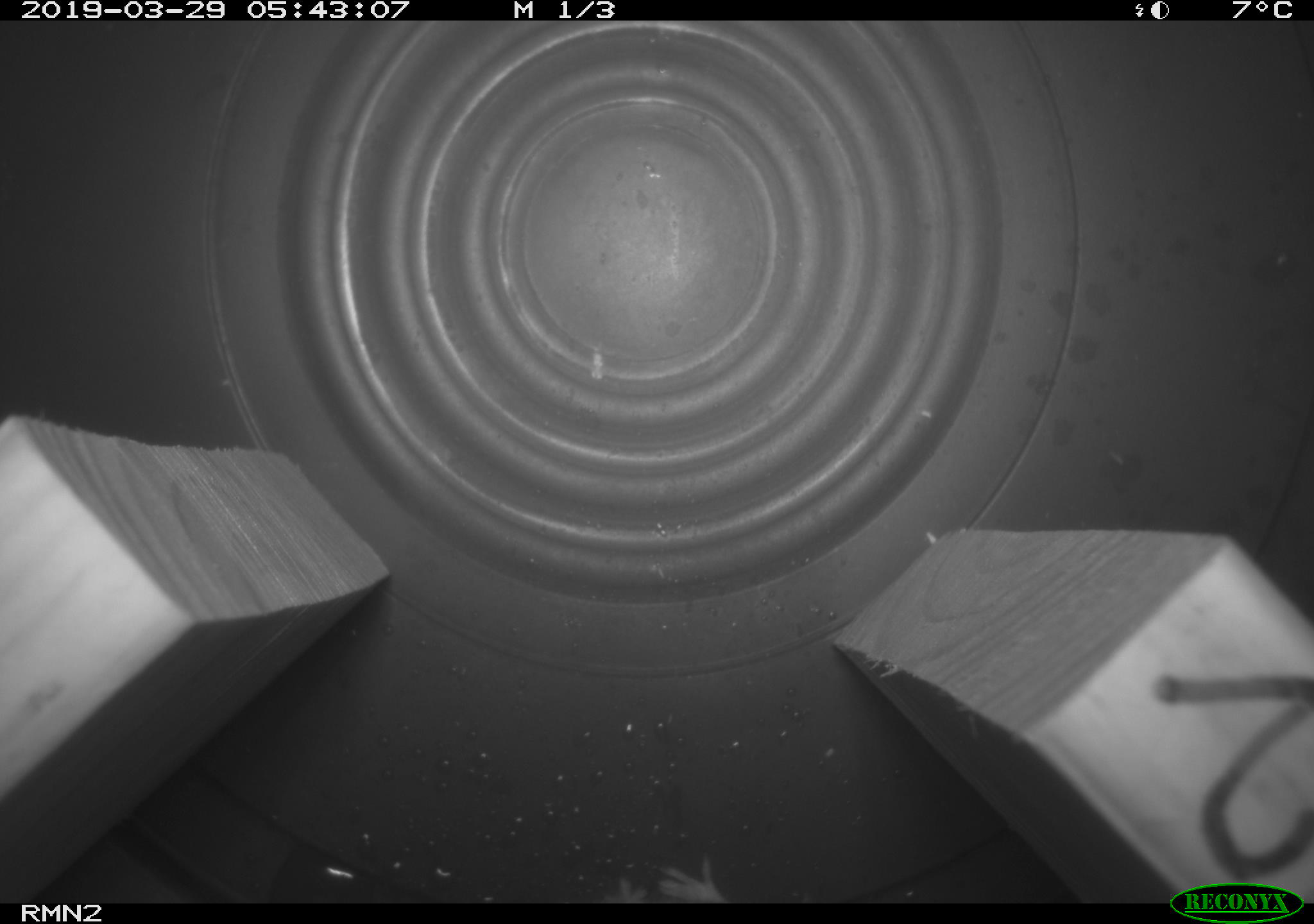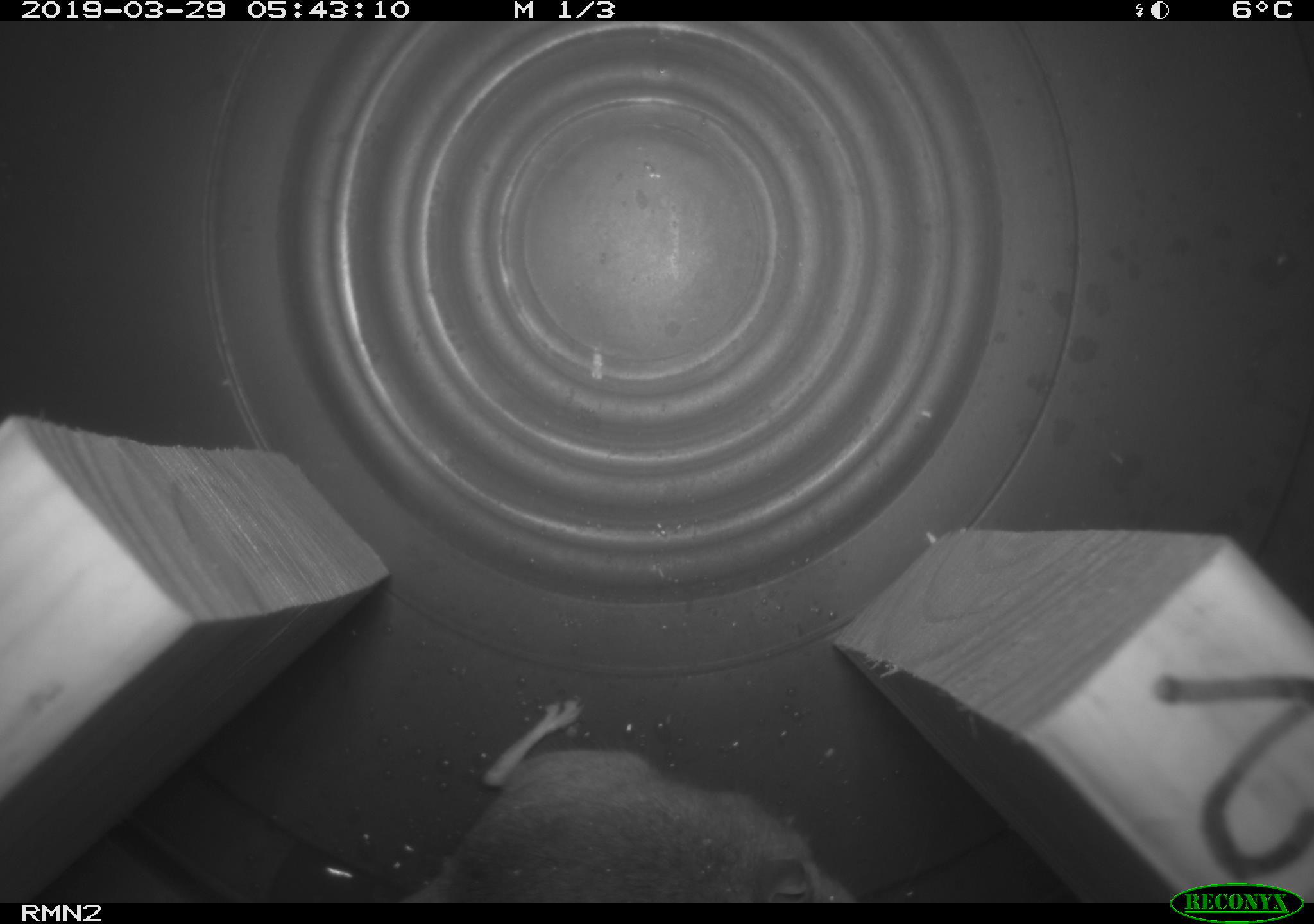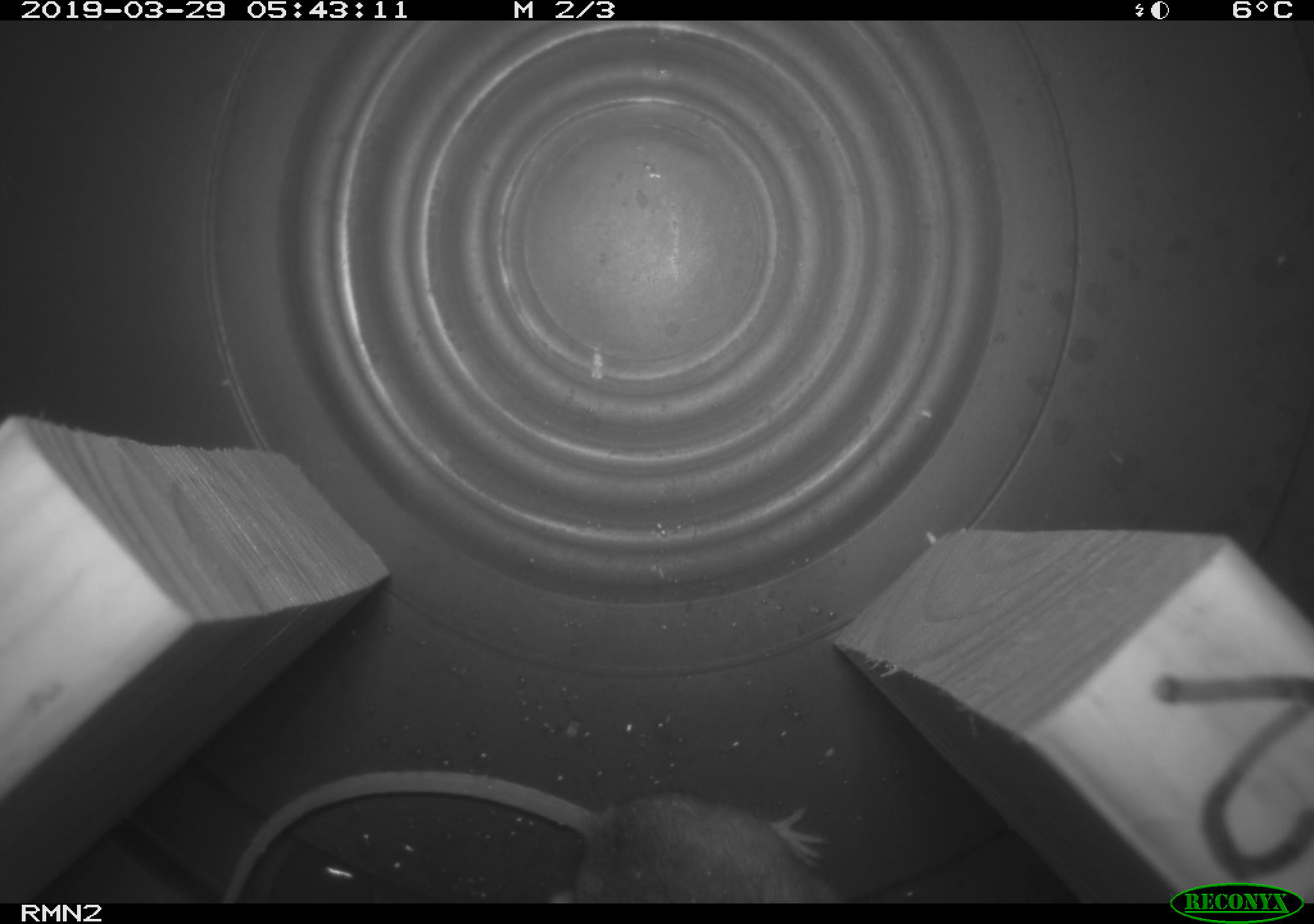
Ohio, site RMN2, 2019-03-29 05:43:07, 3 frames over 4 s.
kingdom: Animalia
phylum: Chordata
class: Mammalia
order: Rodentia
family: Cricetidae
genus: Peromyscus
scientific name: Peromyscus leucopus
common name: white-footed mouse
White-footed mouse (Peromyscus leucopus).